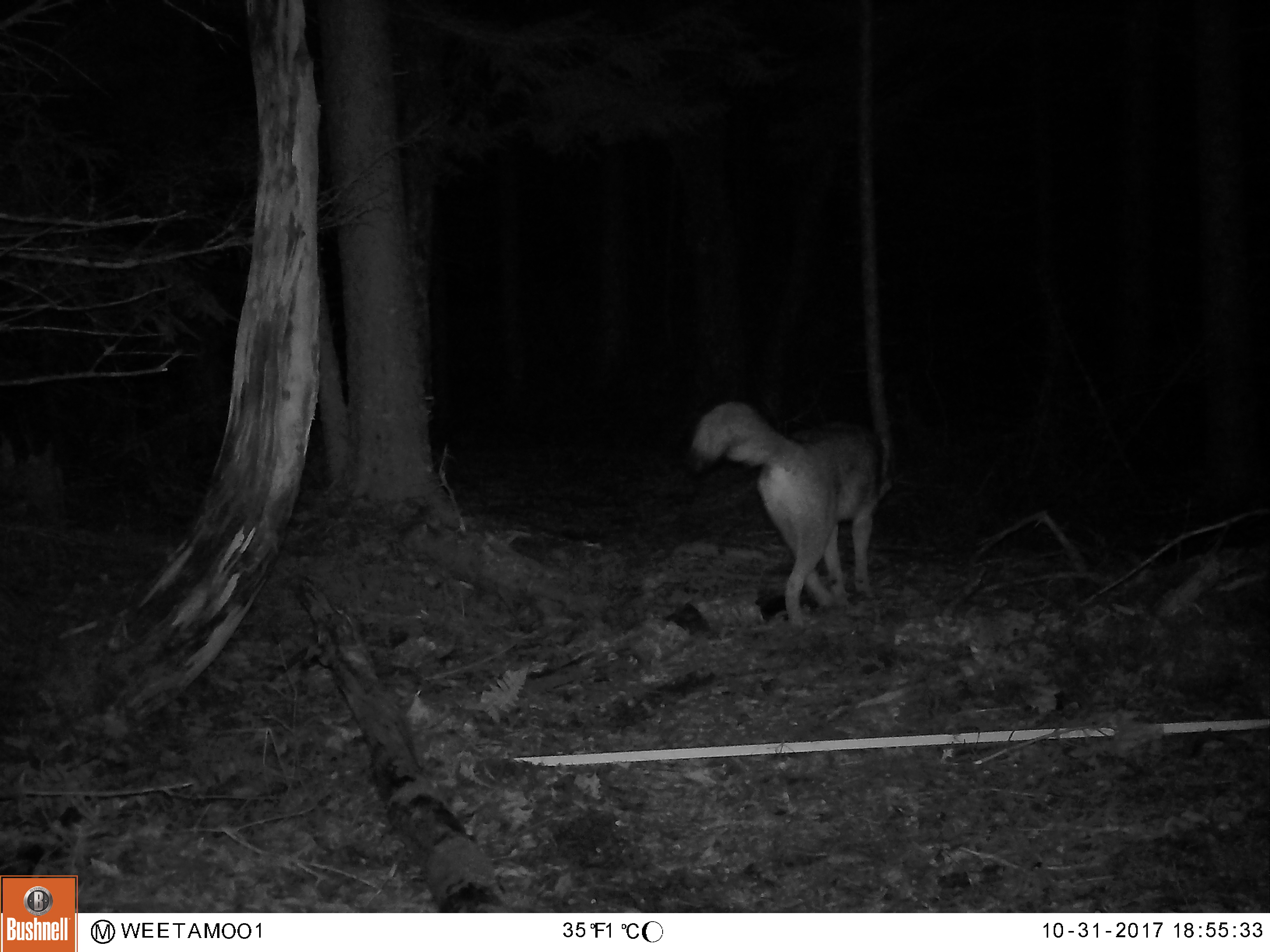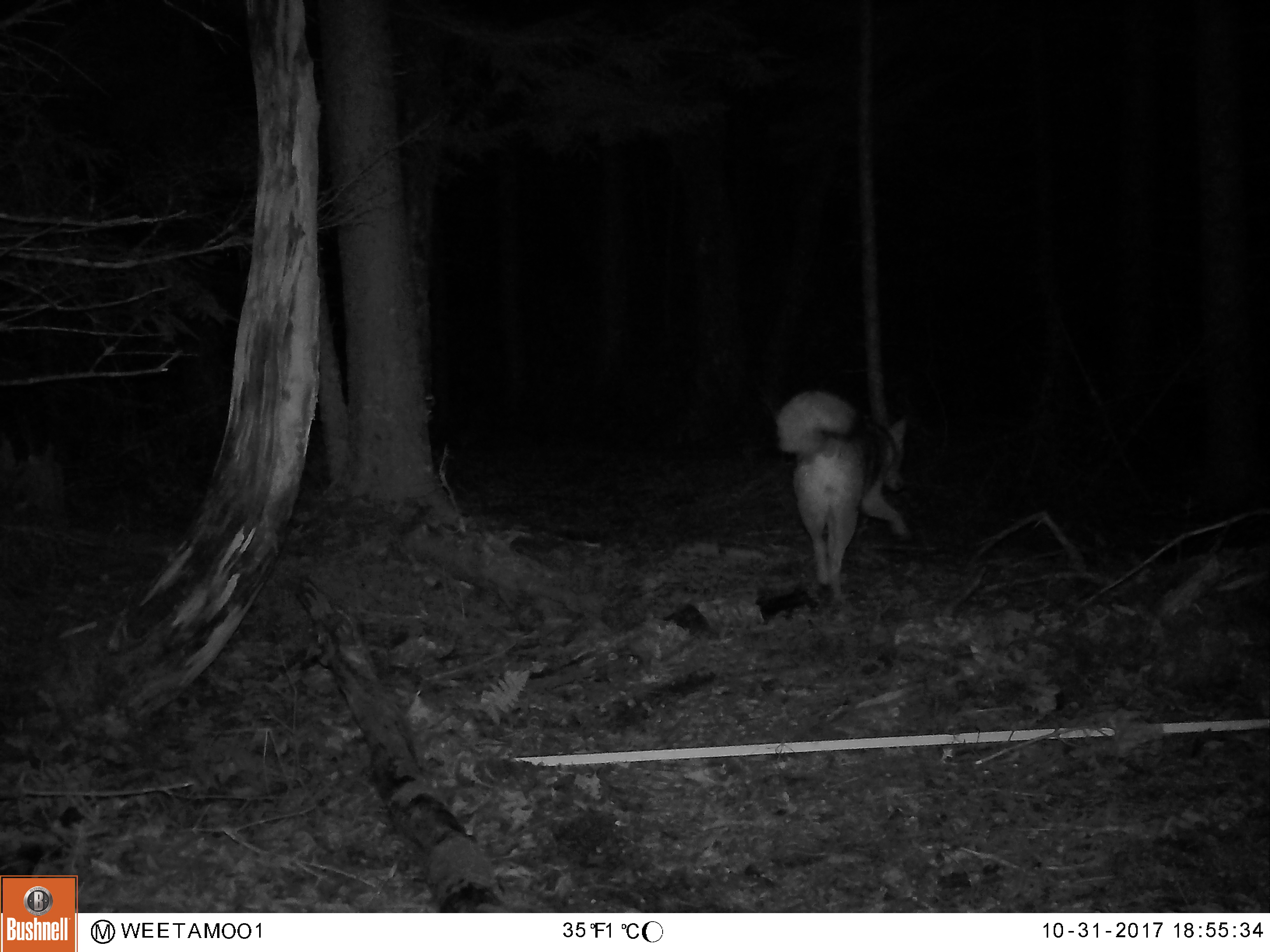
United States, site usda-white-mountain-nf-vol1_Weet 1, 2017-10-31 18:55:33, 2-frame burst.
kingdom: Animalia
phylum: Chordata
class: Mammalia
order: Carnivora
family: Canidae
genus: Canis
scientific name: Canis latrans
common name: coyote